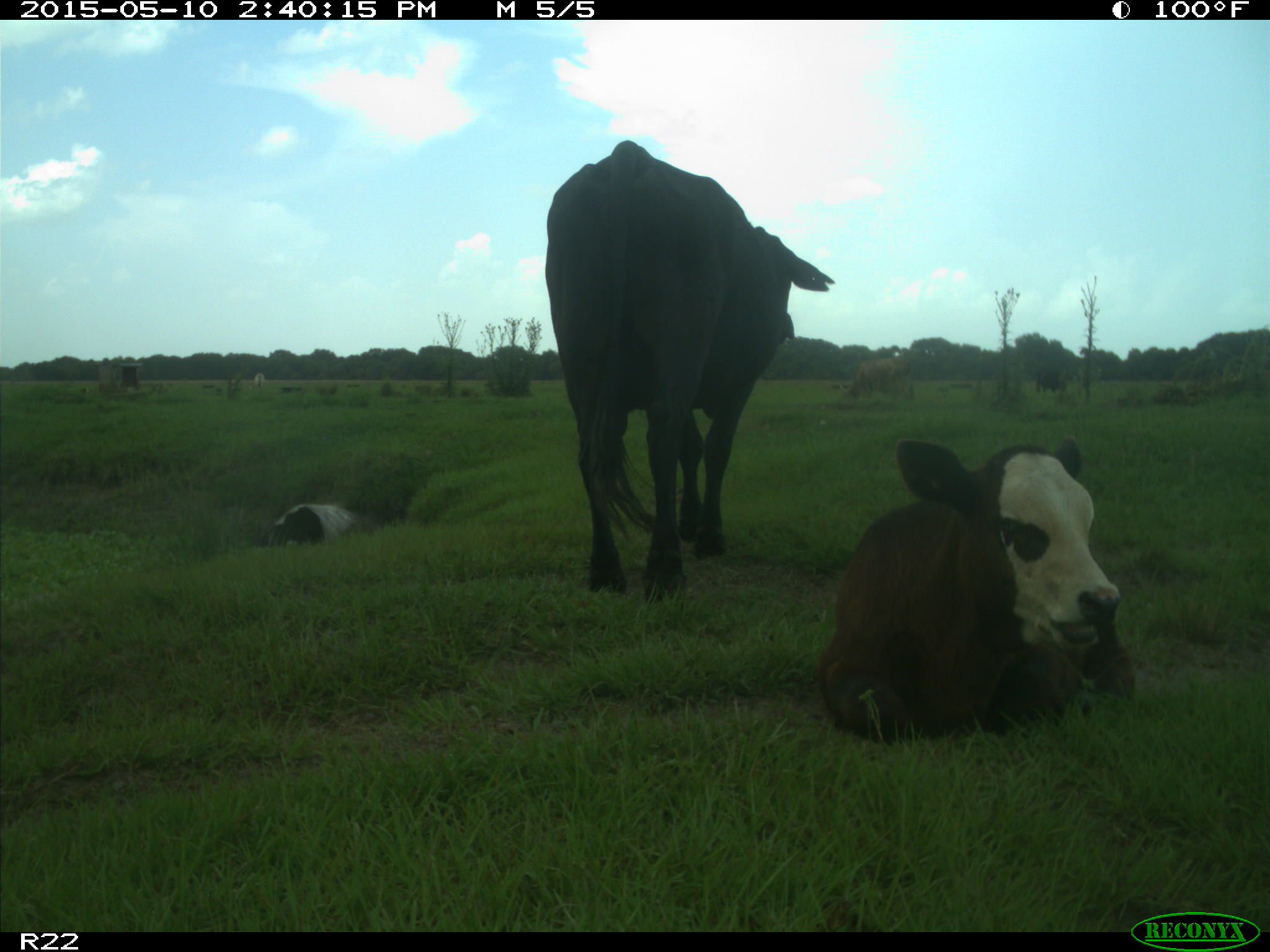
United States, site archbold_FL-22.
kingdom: Animalia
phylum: Chordata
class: Mammalia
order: Artiodactyla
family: Bovidae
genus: Bos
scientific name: Bos taurus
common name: domestic cow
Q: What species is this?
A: Bos taurus (domestic cow).